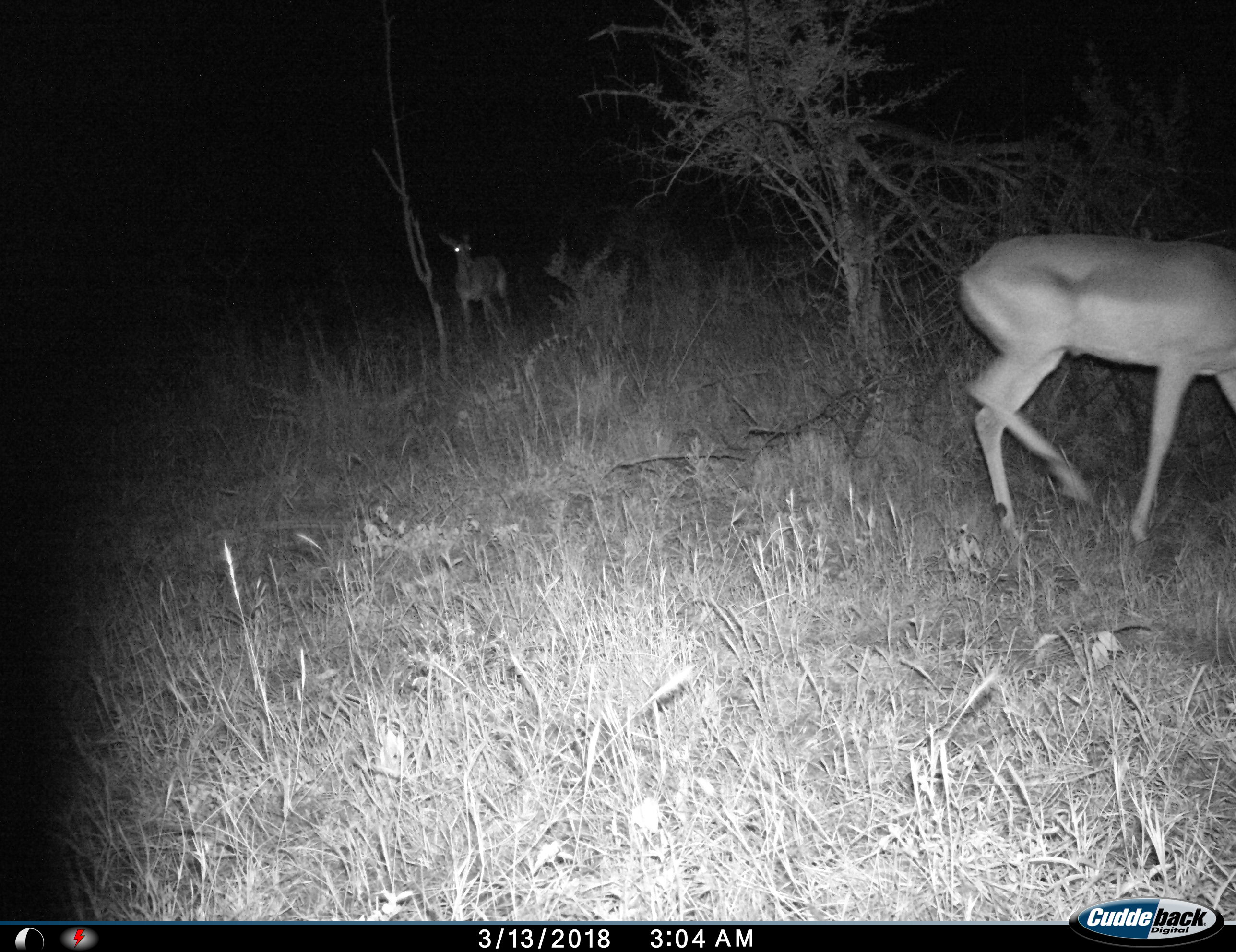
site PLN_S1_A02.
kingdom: Animalia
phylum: Chordata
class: Mammalia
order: Artiodactyla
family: Bovidae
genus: Aepyceros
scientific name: Aepyceros melampus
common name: impala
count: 2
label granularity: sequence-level